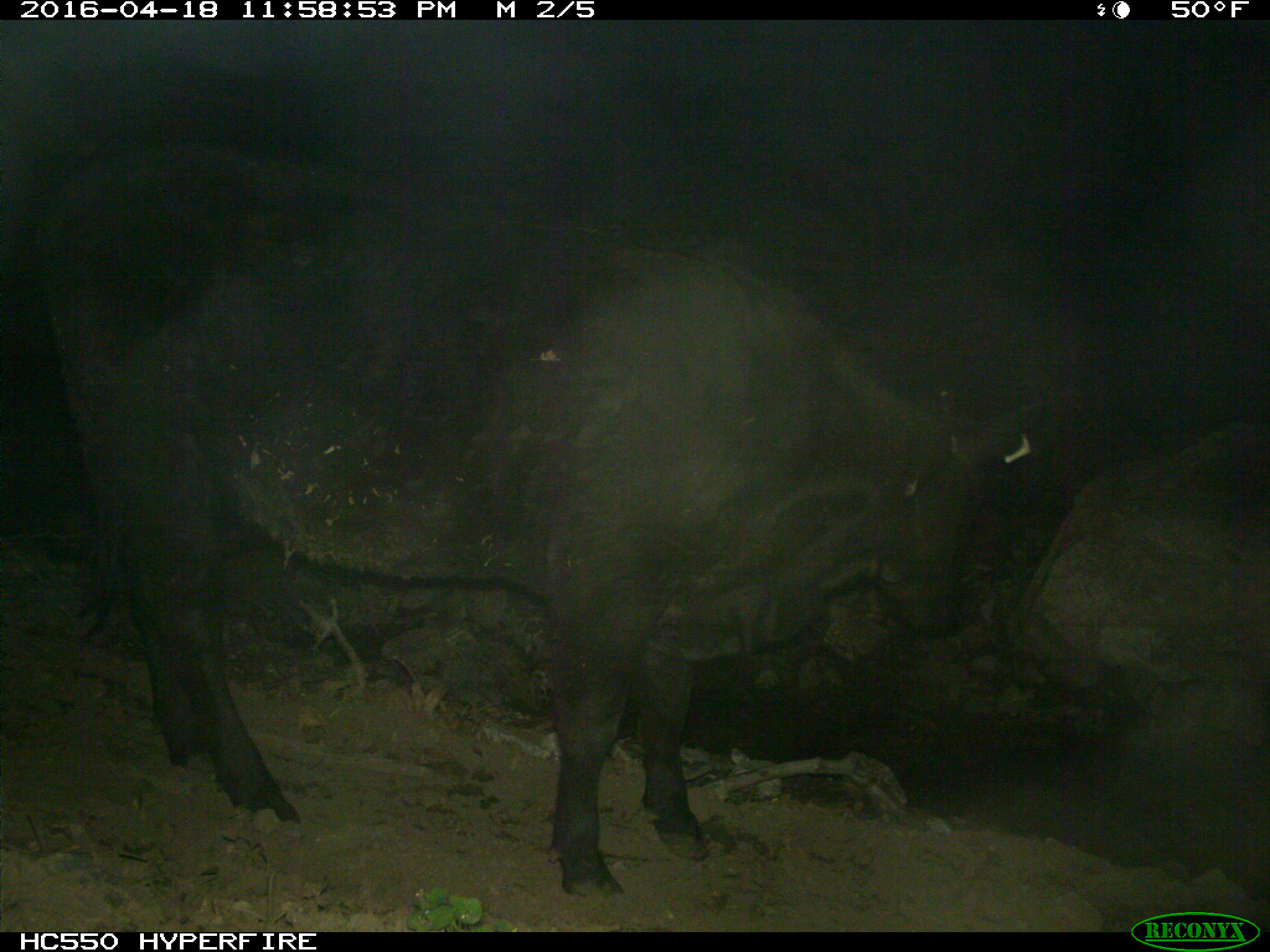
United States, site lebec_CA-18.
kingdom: Animalia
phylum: Chordata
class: Mammalia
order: Artiodactyla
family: Bovidae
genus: Bos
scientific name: Bos taurus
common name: domestic cow